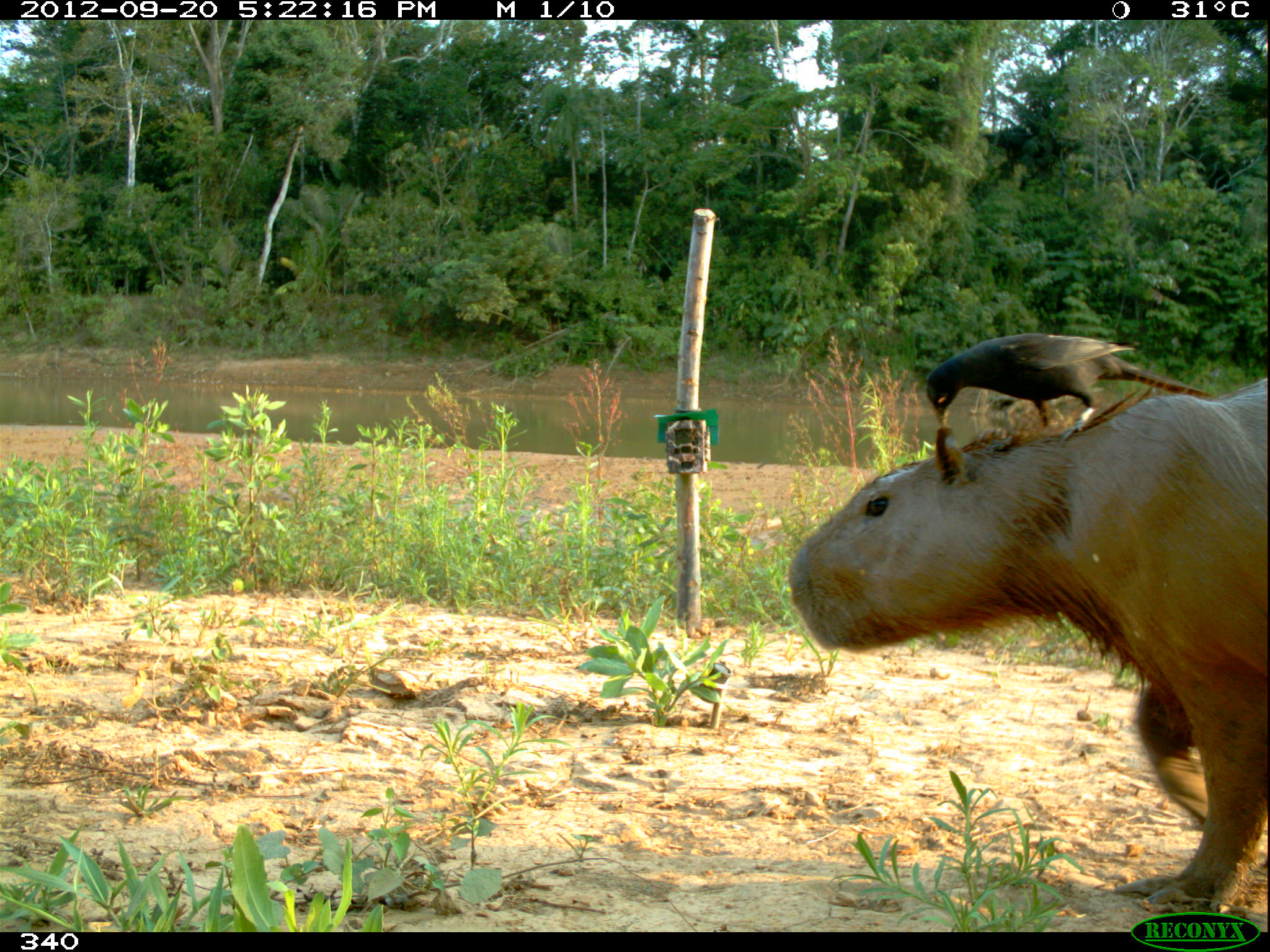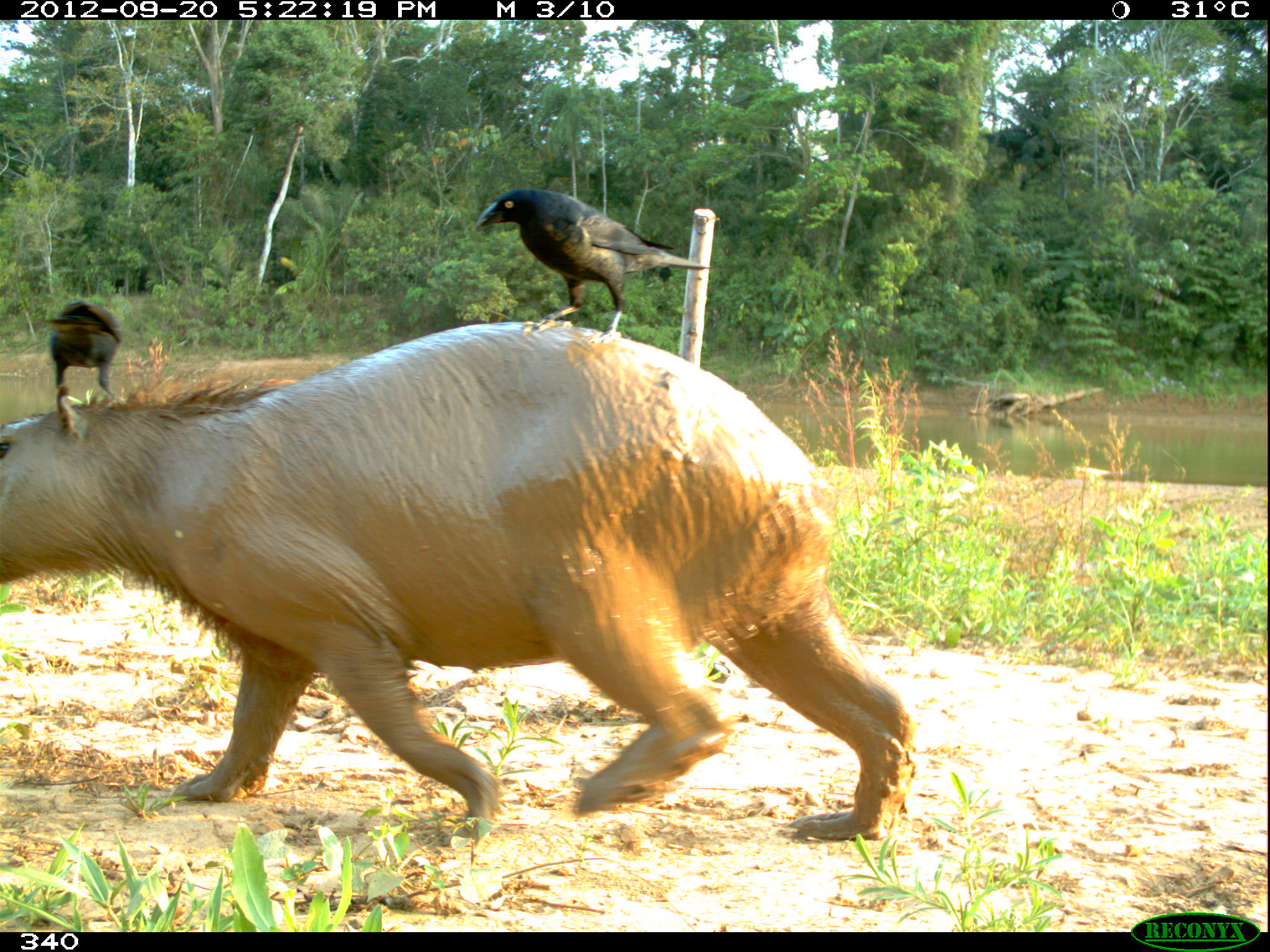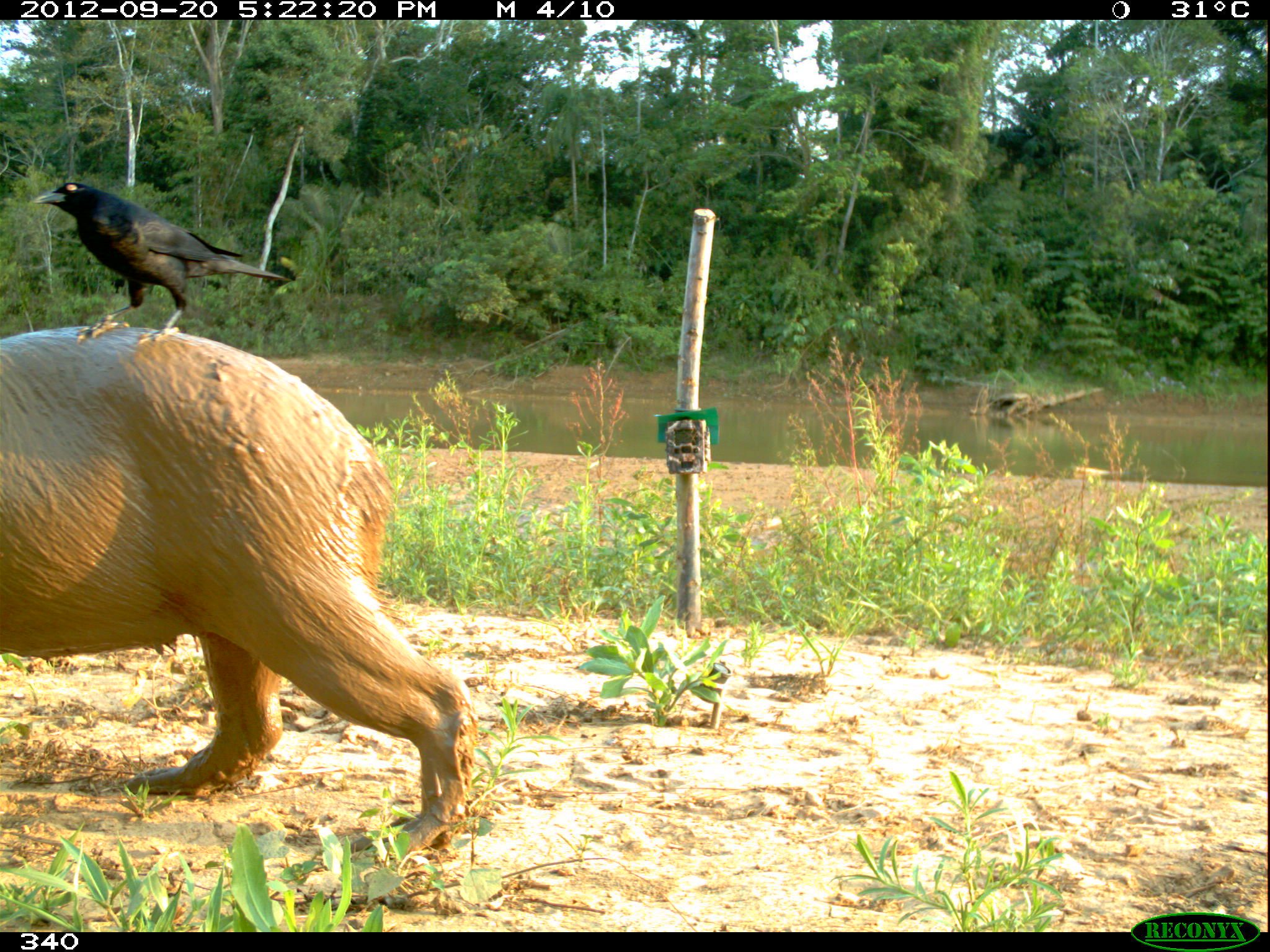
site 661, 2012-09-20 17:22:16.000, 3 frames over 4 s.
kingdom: Animalia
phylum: Chordata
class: Mammalia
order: Rodentia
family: Caviidae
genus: Hydrochoerus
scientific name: Hydrochoerus hydrochaeris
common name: capybara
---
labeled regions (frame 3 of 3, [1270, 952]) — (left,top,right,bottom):
hydrochoerus hydrochaeris: (0,325,474,861); (32,180,292,344)